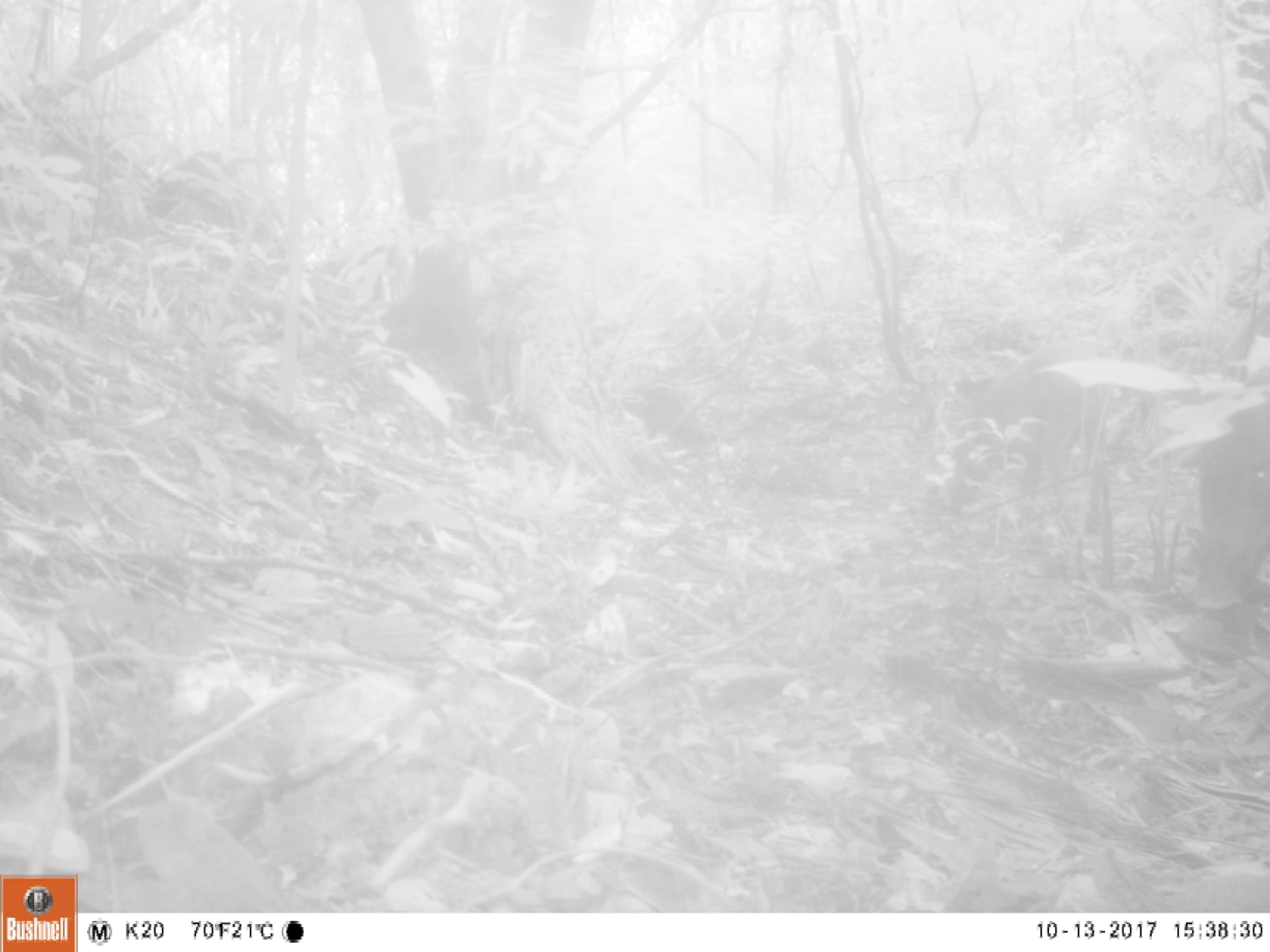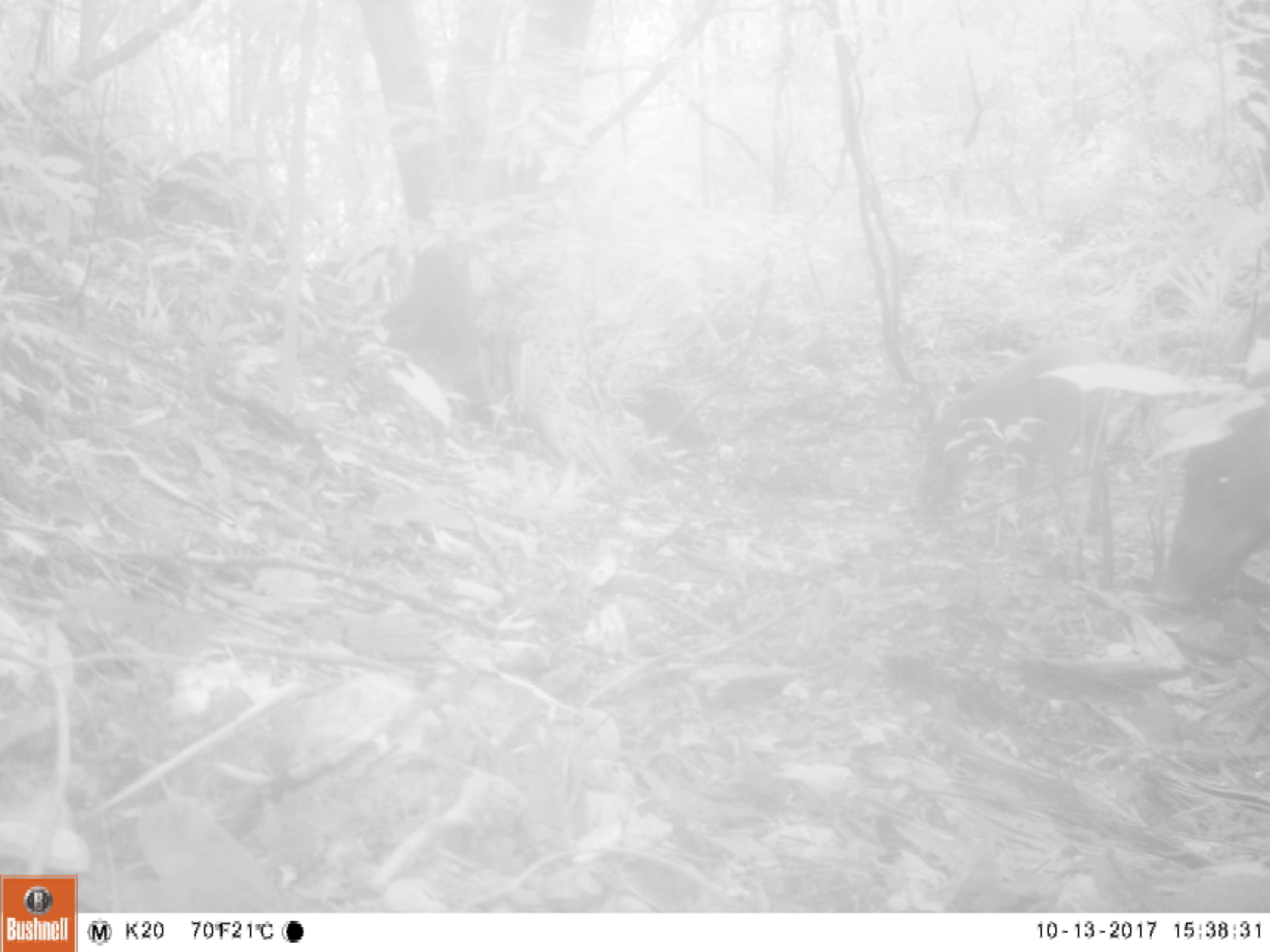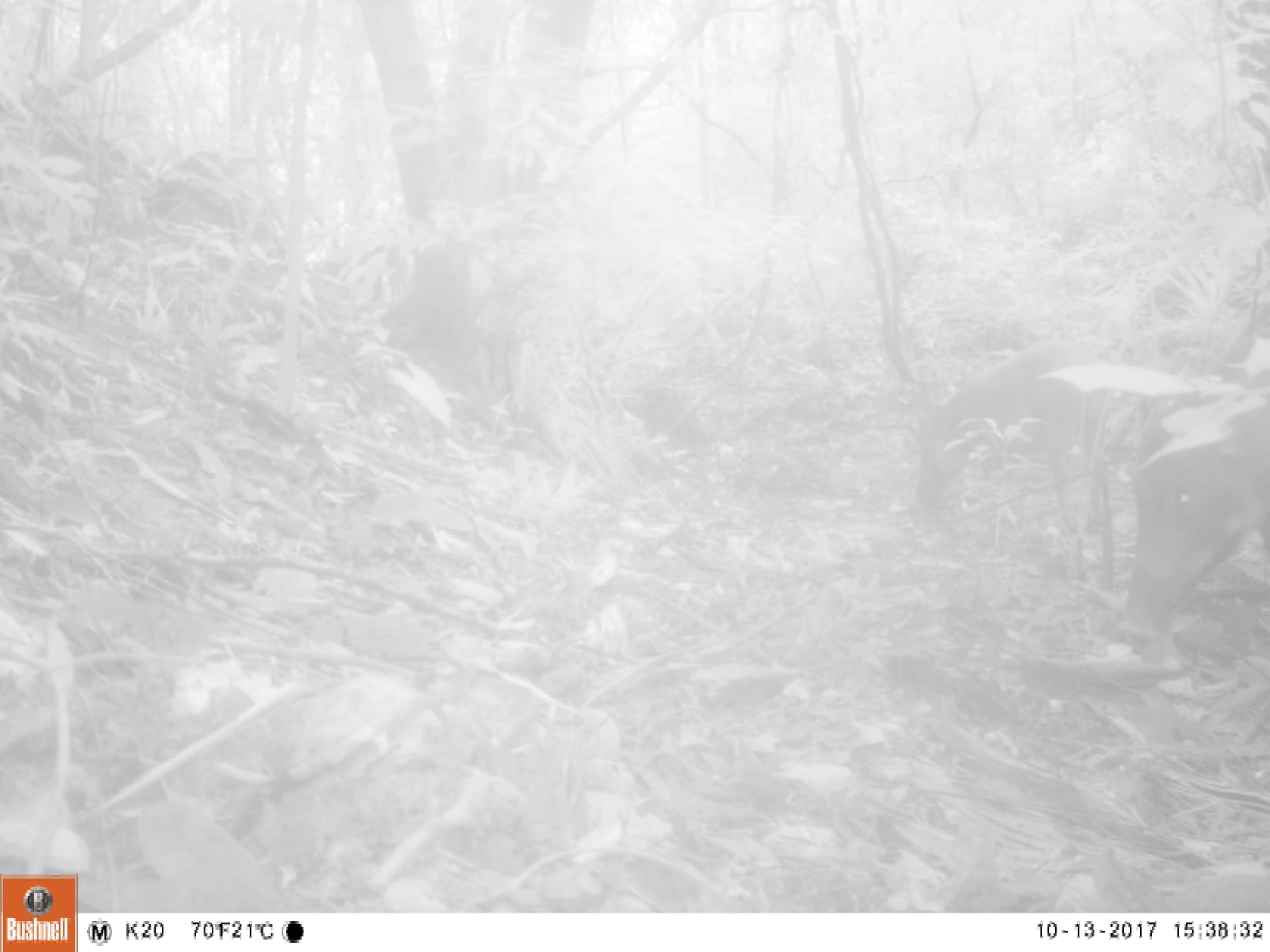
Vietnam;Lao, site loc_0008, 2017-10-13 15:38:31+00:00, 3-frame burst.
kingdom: Animalia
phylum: Chordata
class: Mammalia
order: Artiodactyla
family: Suidae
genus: Sus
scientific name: Sus scrofa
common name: eurasian wild pig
Eurasian wild pig (Sus scrofa). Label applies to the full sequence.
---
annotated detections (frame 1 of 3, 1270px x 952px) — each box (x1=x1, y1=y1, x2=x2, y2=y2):
eurasian wild pig: (x1=949, y1=338, x2=1116, y2=534); (x1=1191, y1=398, x2=1270, y2=609)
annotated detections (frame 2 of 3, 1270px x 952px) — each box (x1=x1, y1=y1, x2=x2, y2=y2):
eurasian wild pig: (x1=916, y1=336, x2=1116, y2=537); (x1=1162, y1=398, x2=1270, y2=607)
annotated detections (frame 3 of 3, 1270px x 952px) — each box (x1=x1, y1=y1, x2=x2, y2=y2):
eurasian wild pig: (x1=1116, y1=299, x2=1270, y2=639); (x1=909, y1=336, x2=1112, y2=534)